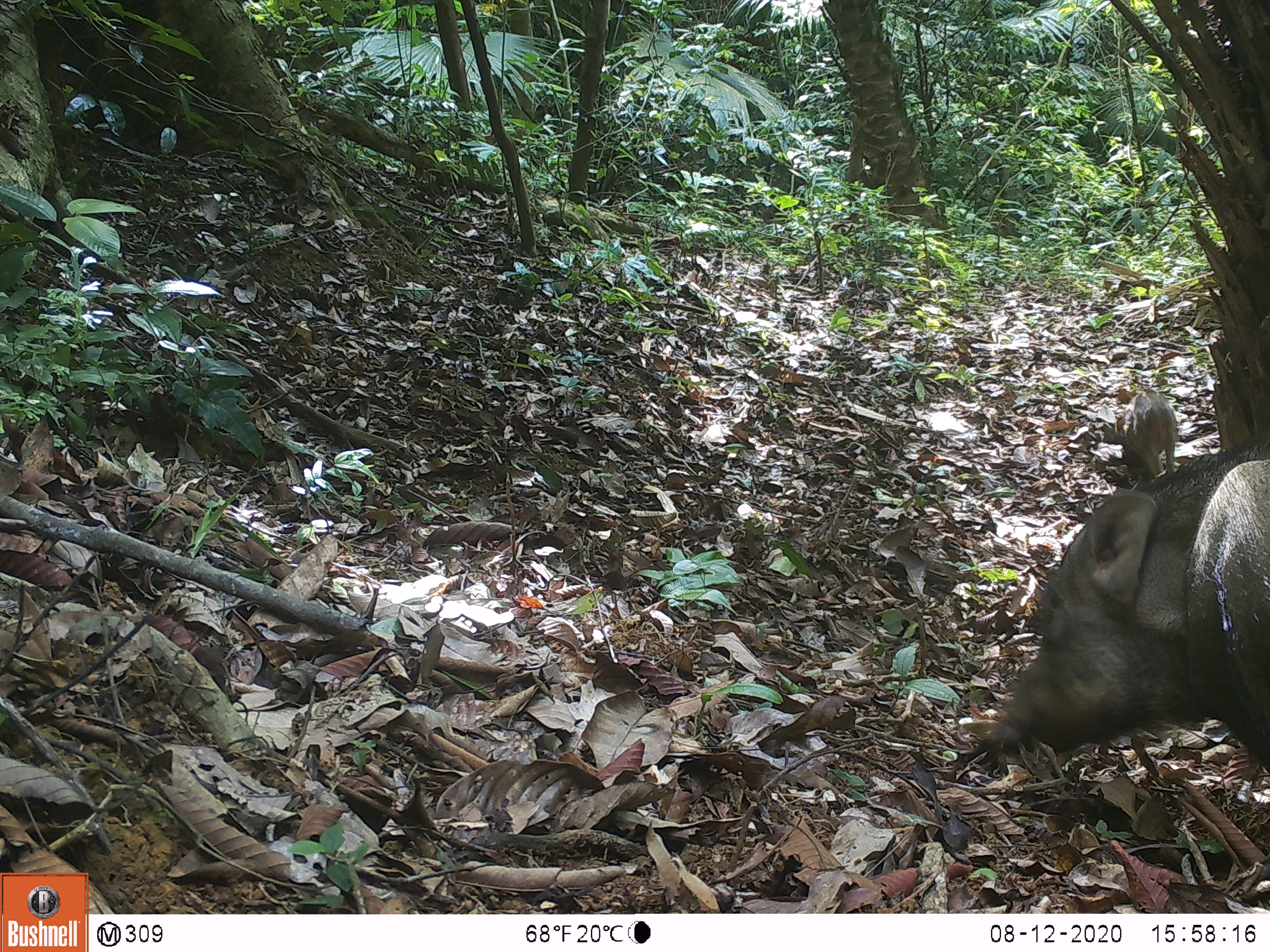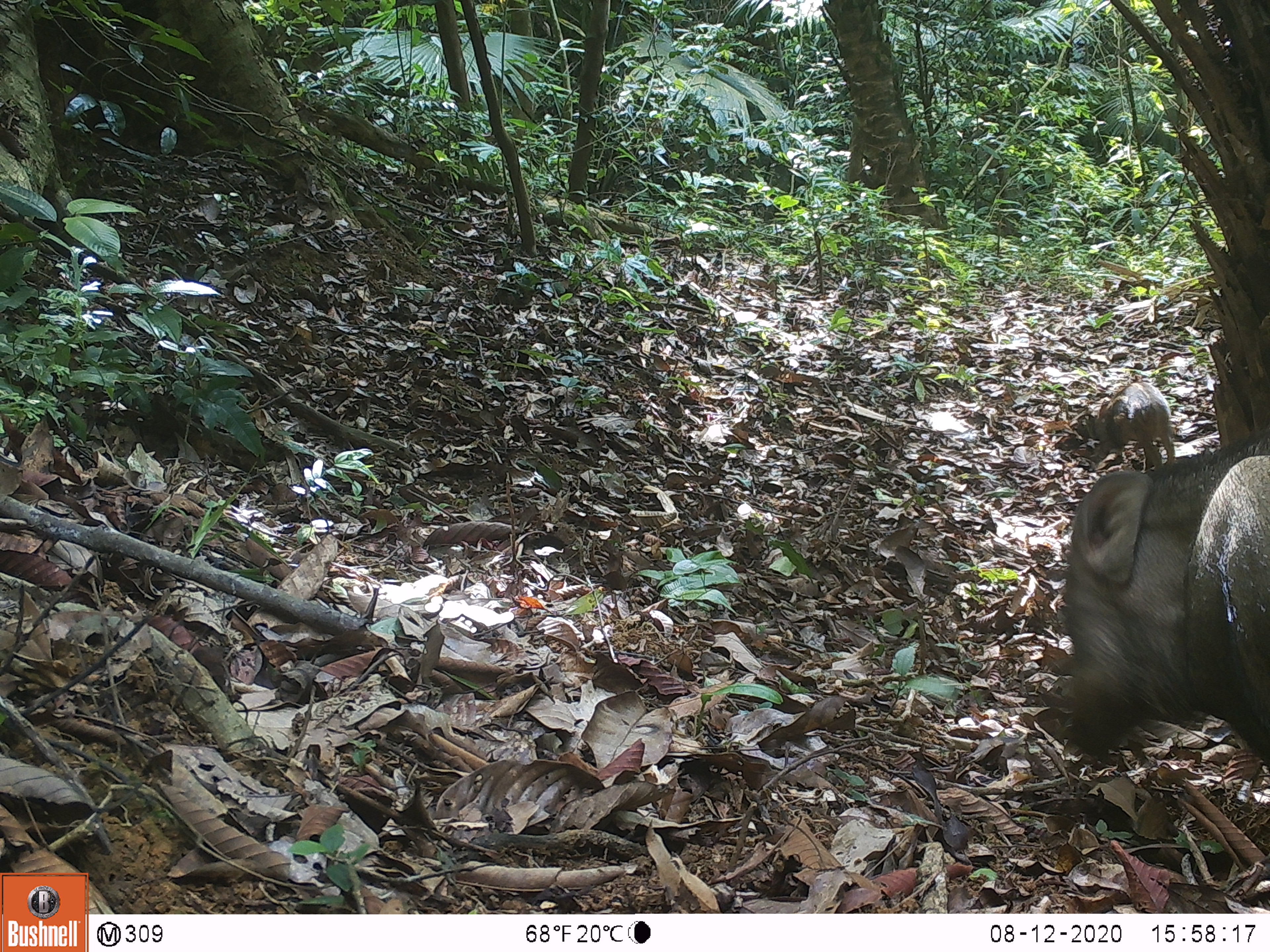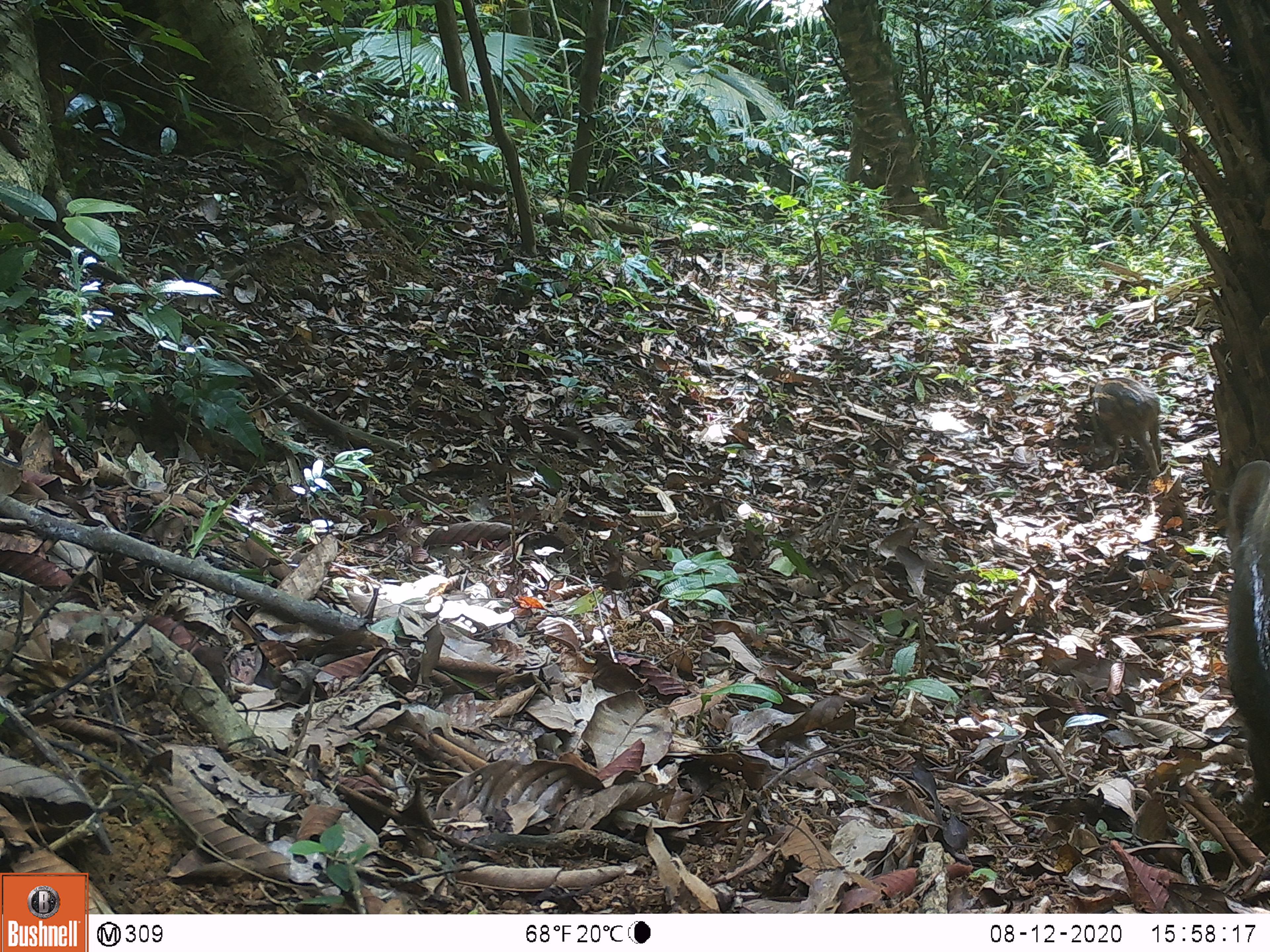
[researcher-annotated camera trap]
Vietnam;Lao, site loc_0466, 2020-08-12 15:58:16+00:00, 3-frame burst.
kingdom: Animalia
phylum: Chordata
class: Mammalia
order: Artiodactyla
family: Suidae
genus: Sus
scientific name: Sus scrofa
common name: eurasian wild pig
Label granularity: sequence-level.